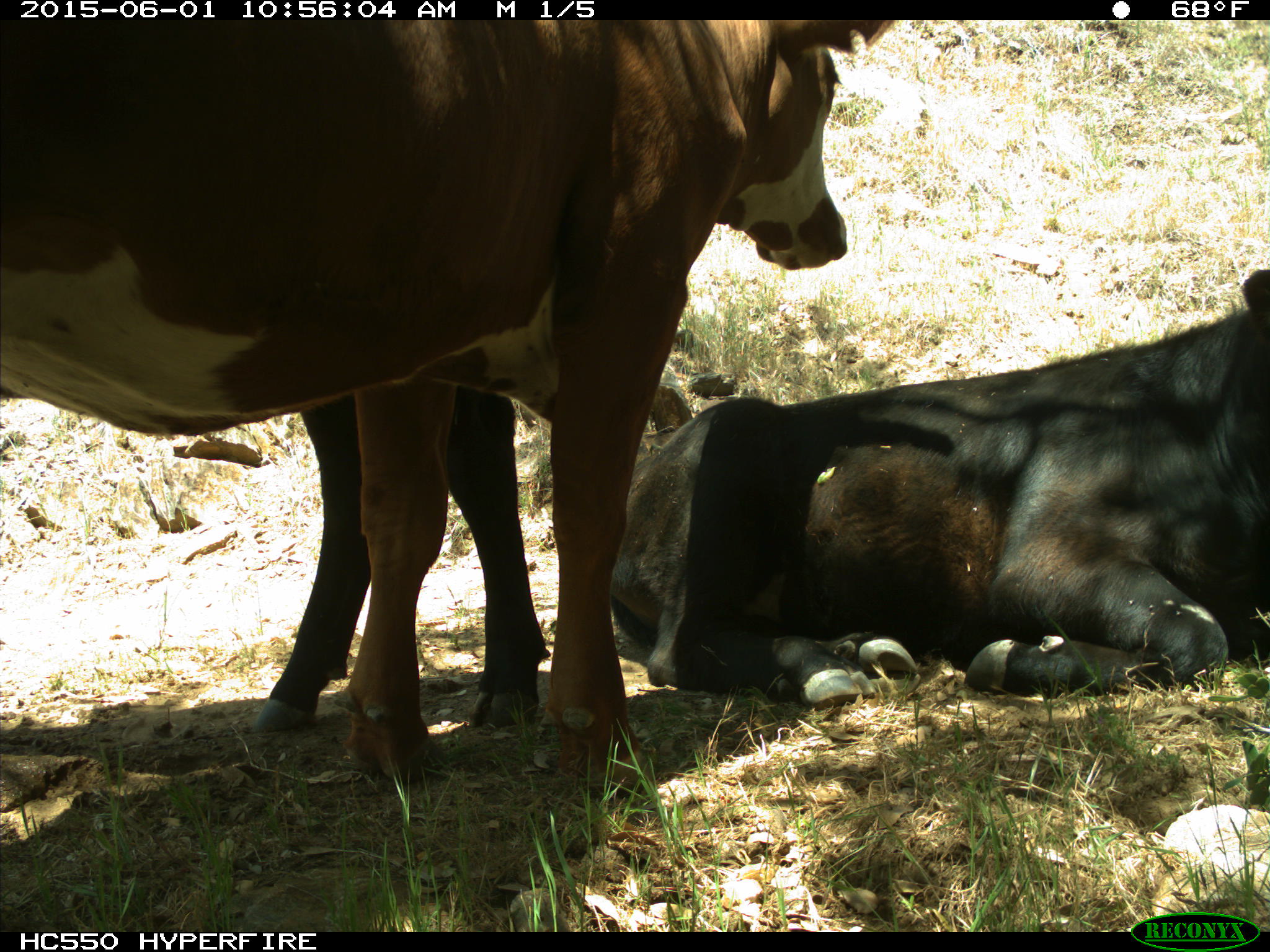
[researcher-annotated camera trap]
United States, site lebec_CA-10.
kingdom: Animalia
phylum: Chordata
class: Mammalia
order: Artiodactyla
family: Bovidae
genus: Bos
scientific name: Bos taurus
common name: domestic cow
Bos taurus (domestic cow).